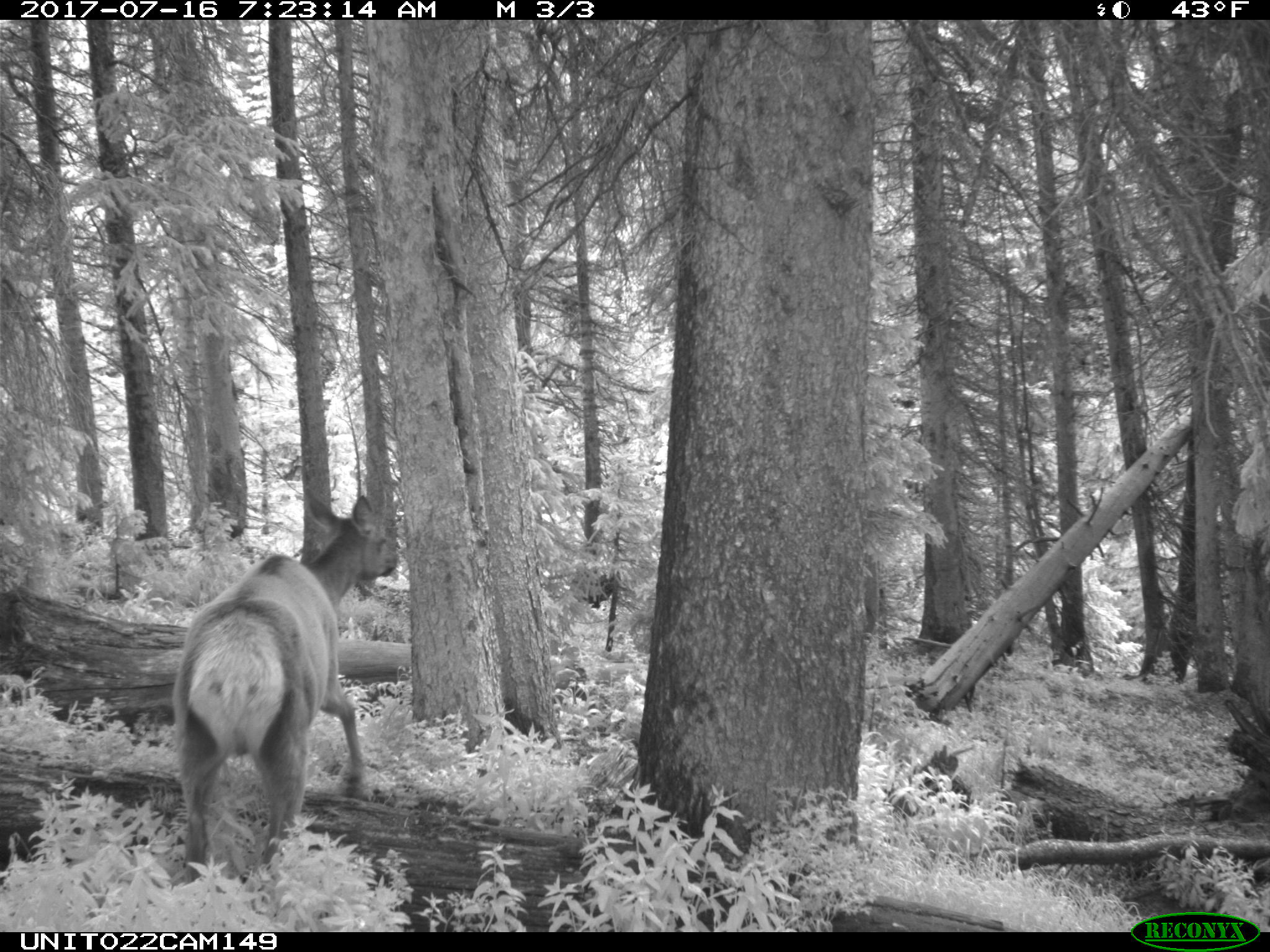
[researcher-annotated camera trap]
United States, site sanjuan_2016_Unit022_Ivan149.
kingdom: Animalia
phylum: Chordata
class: Mammalia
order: Artiodactyla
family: Cervidae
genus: Cervus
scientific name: Cervus elaphus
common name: red deer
Cervus elaphus (red deer).